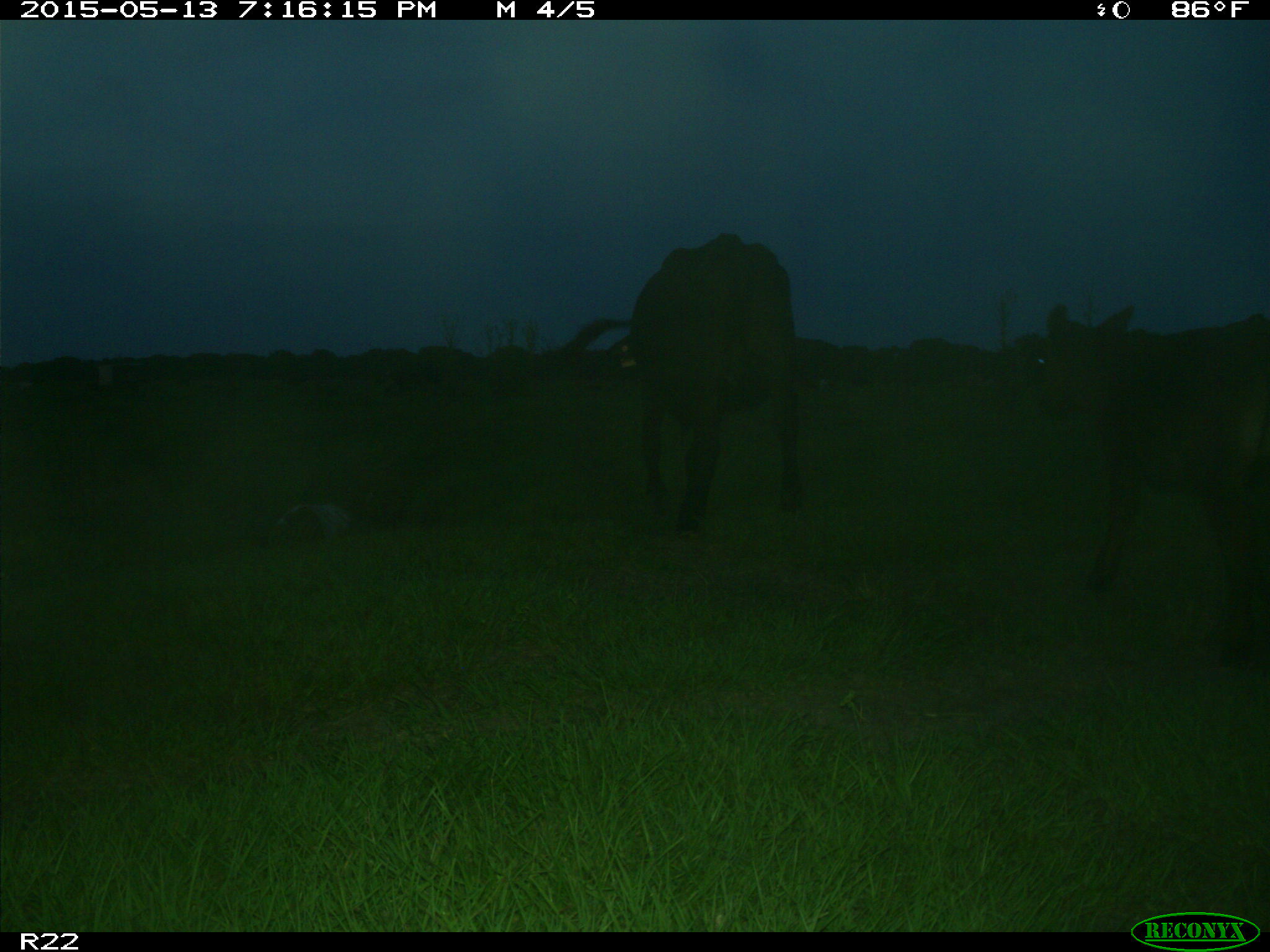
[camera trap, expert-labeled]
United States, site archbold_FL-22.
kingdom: Animalia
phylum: Chordata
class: Mammalia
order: Artiodactyla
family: Bovidae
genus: Bos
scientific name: Bos taurus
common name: domestic cow